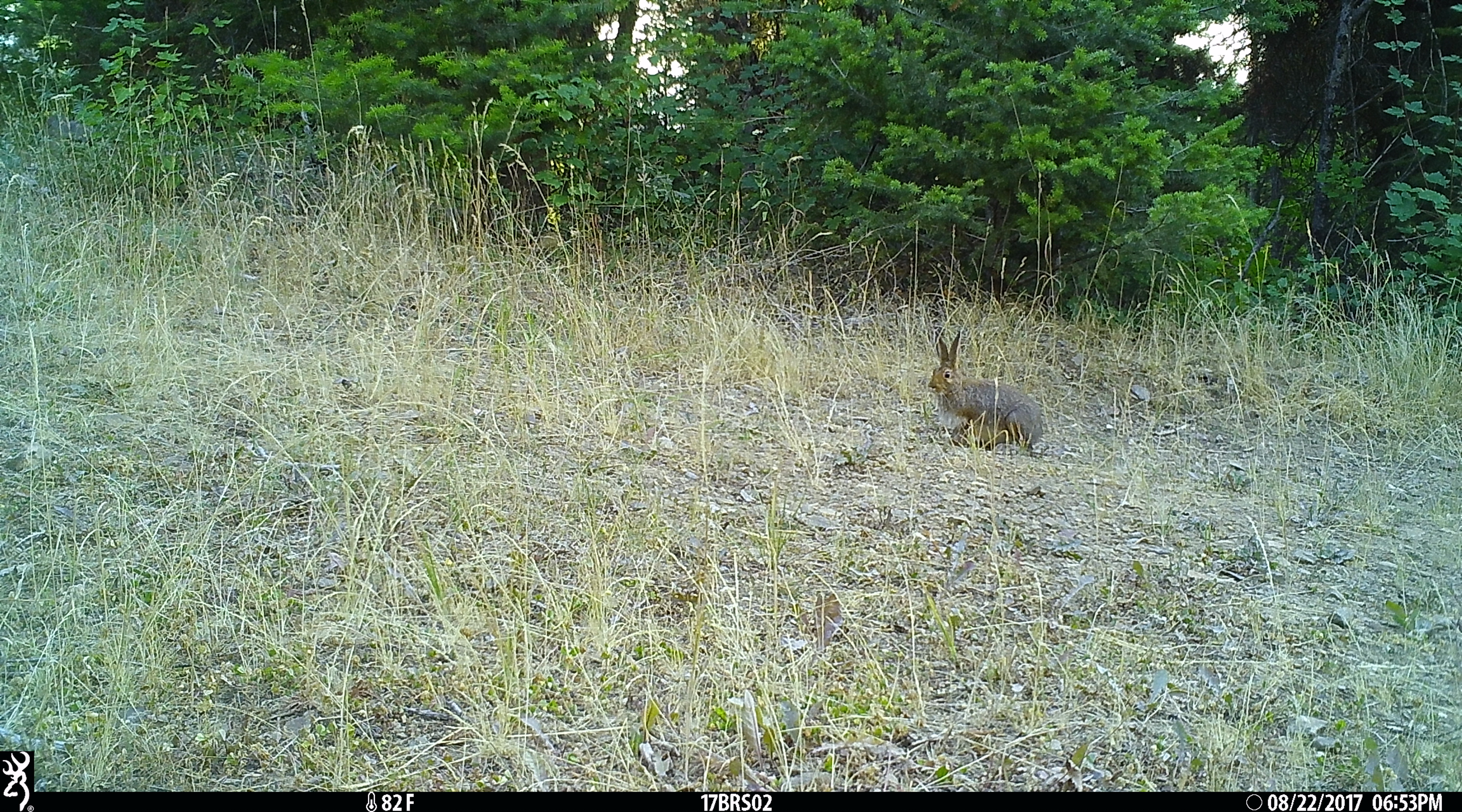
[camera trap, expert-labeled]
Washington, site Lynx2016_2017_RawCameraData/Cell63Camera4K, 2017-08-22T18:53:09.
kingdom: Animalia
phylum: Chordata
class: Mammalia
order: Lagomorpha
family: Leporidae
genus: Lepus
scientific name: Lepus americanus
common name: snowshoe hare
Lepus americanus (snowshoe hare). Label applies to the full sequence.